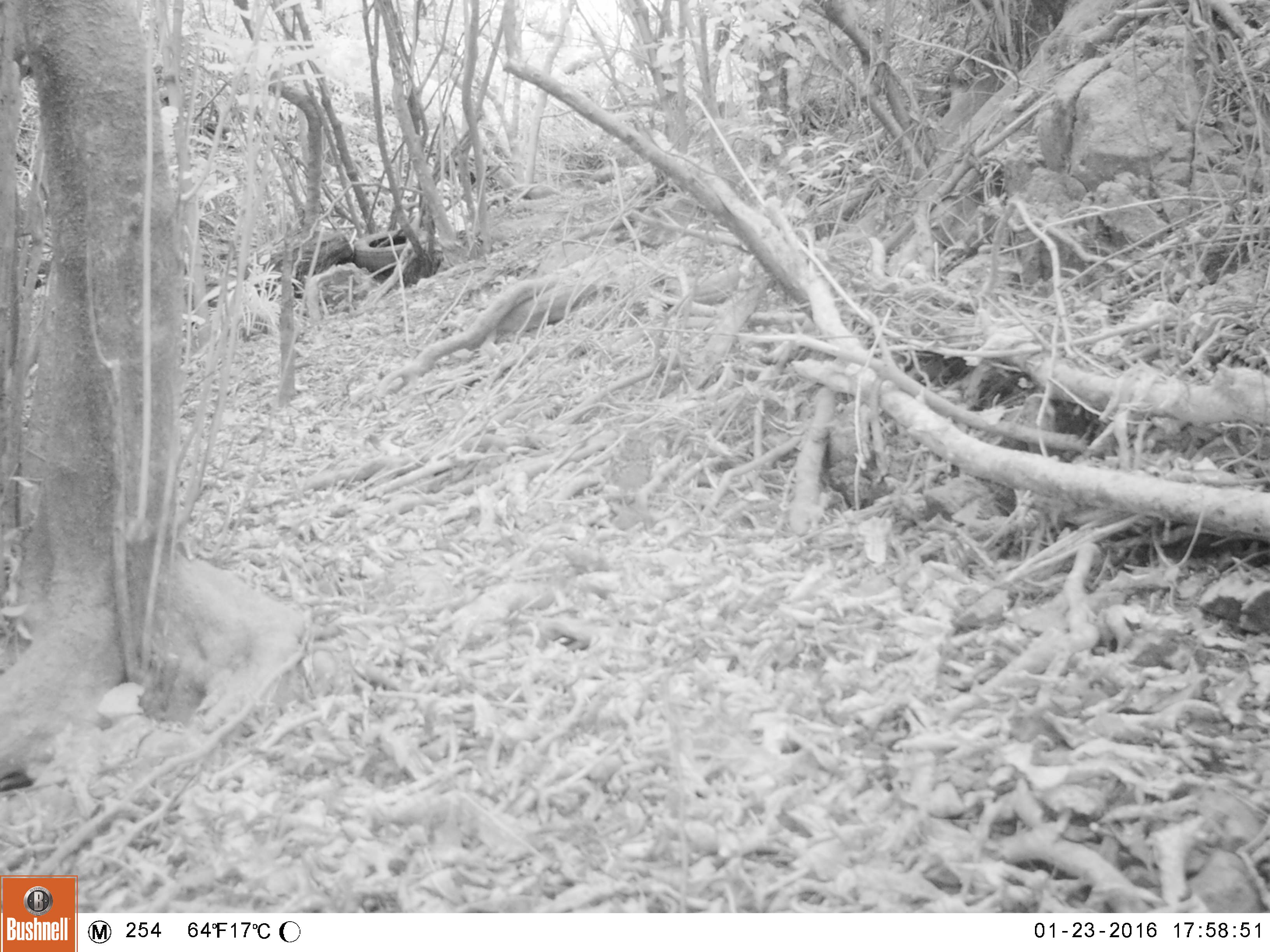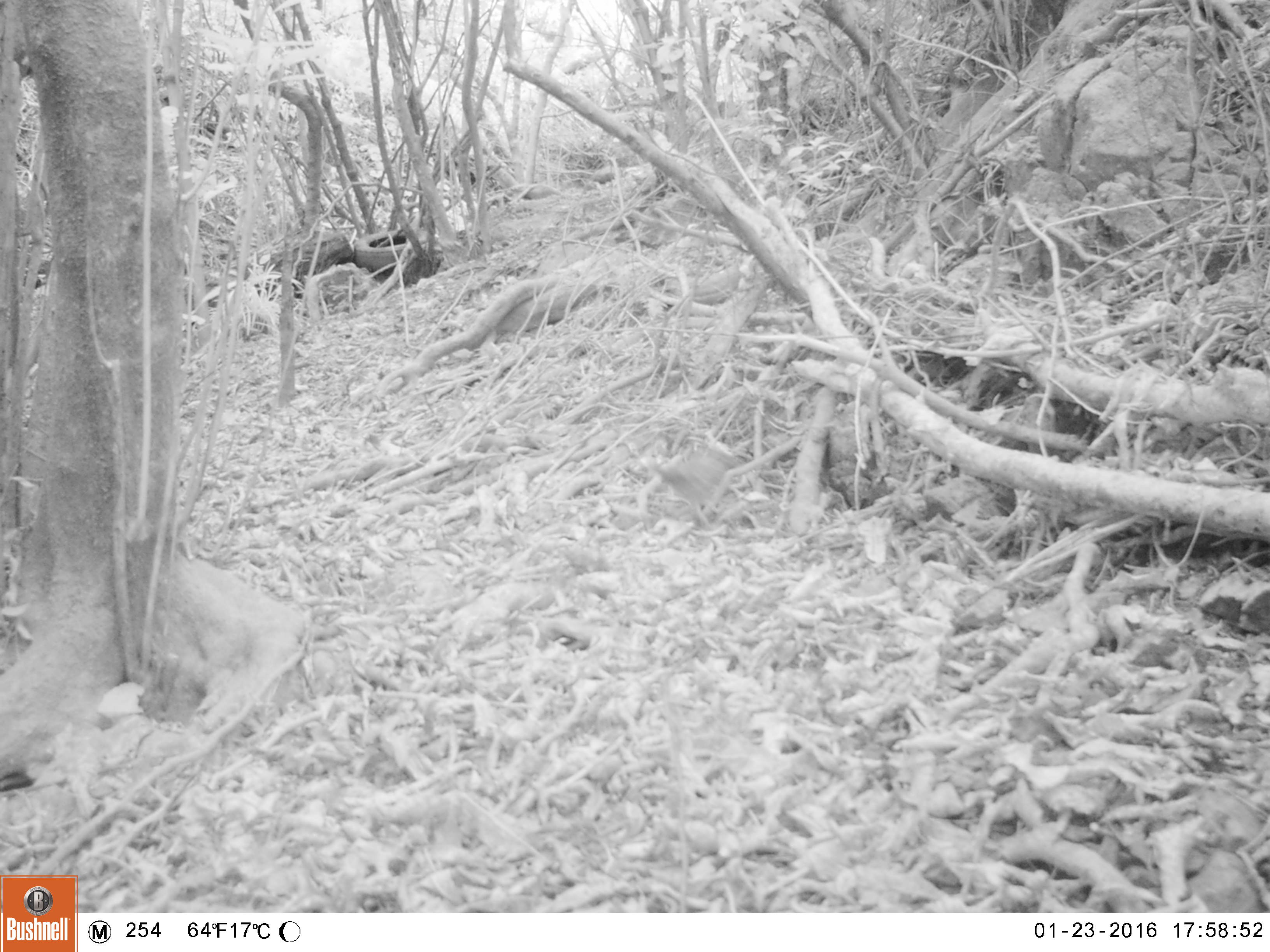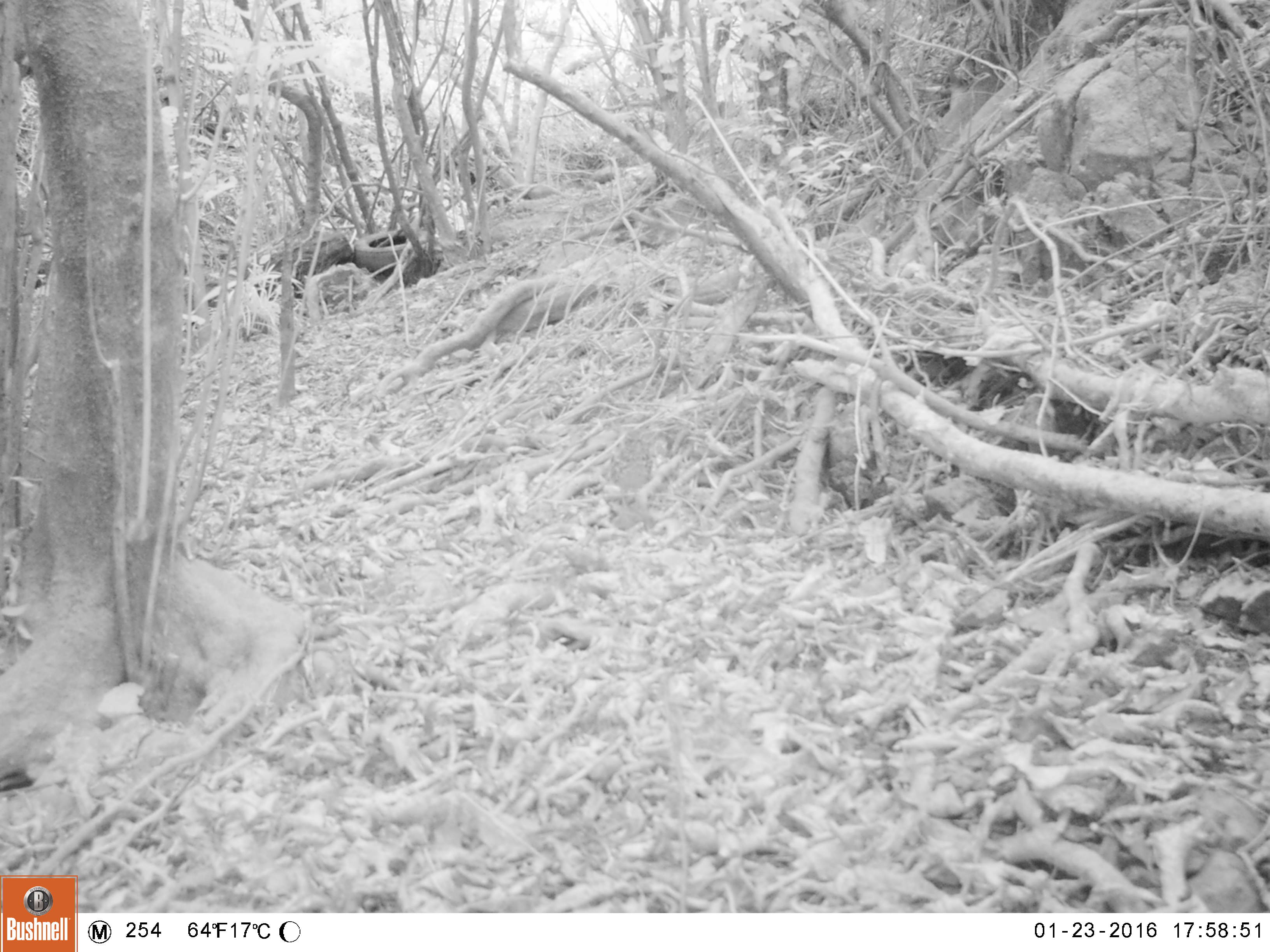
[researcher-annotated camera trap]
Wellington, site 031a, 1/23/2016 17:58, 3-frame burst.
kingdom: Animalia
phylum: Chordata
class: Aves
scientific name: Aves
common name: bird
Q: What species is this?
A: Bird (Aves).